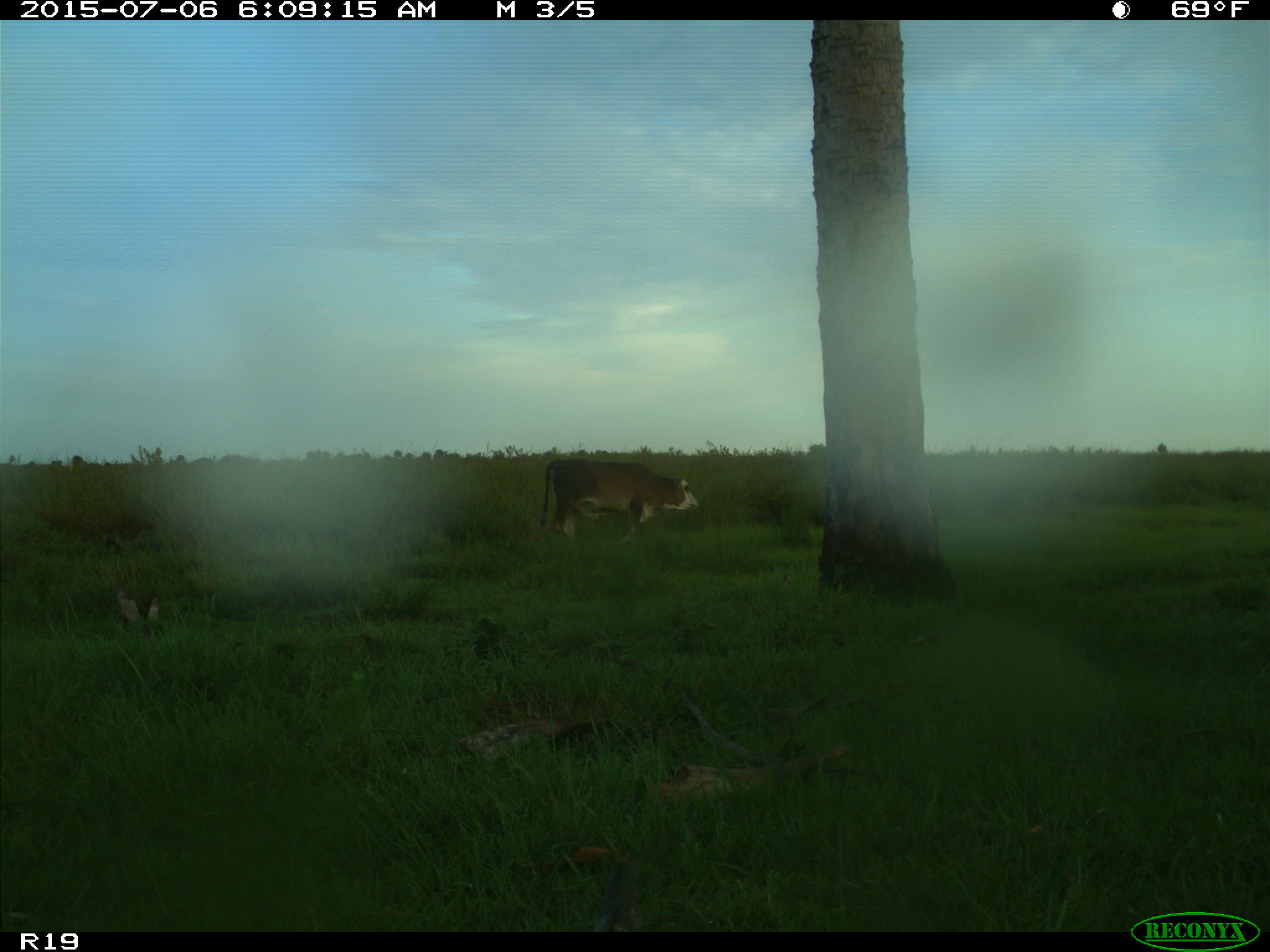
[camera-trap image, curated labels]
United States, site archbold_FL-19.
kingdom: Animalia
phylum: Chordata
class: Mammalia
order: Artiodactyla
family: Bovidae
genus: Bos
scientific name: Bos taurus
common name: domestic cow